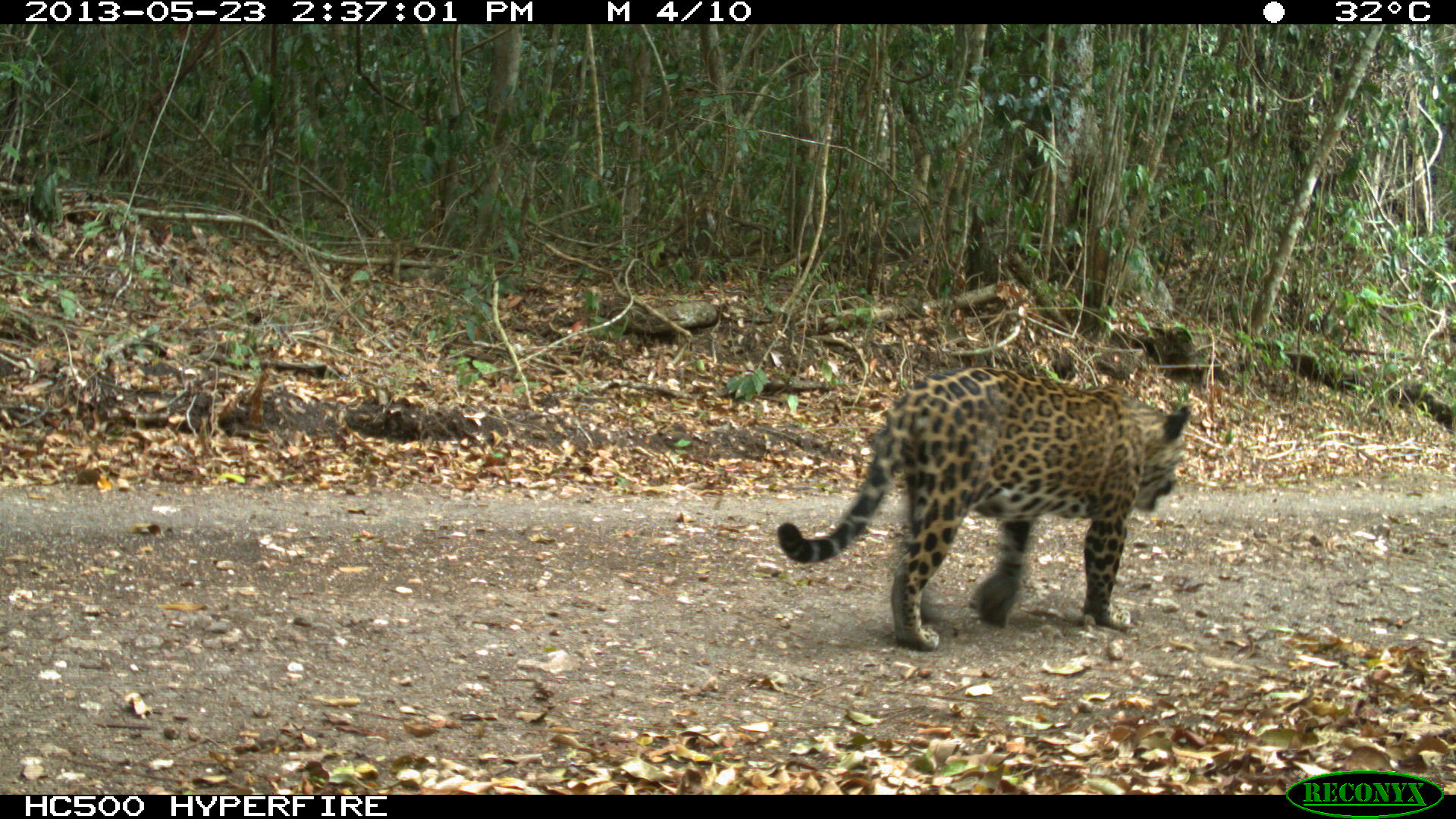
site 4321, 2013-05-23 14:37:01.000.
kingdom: Animalia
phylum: Chordata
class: Mammalia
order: Carnivora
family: Felidae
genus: Panthera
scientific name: Panthera onca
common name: jaguar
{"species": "Panthera onca (jaguar)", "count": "1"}